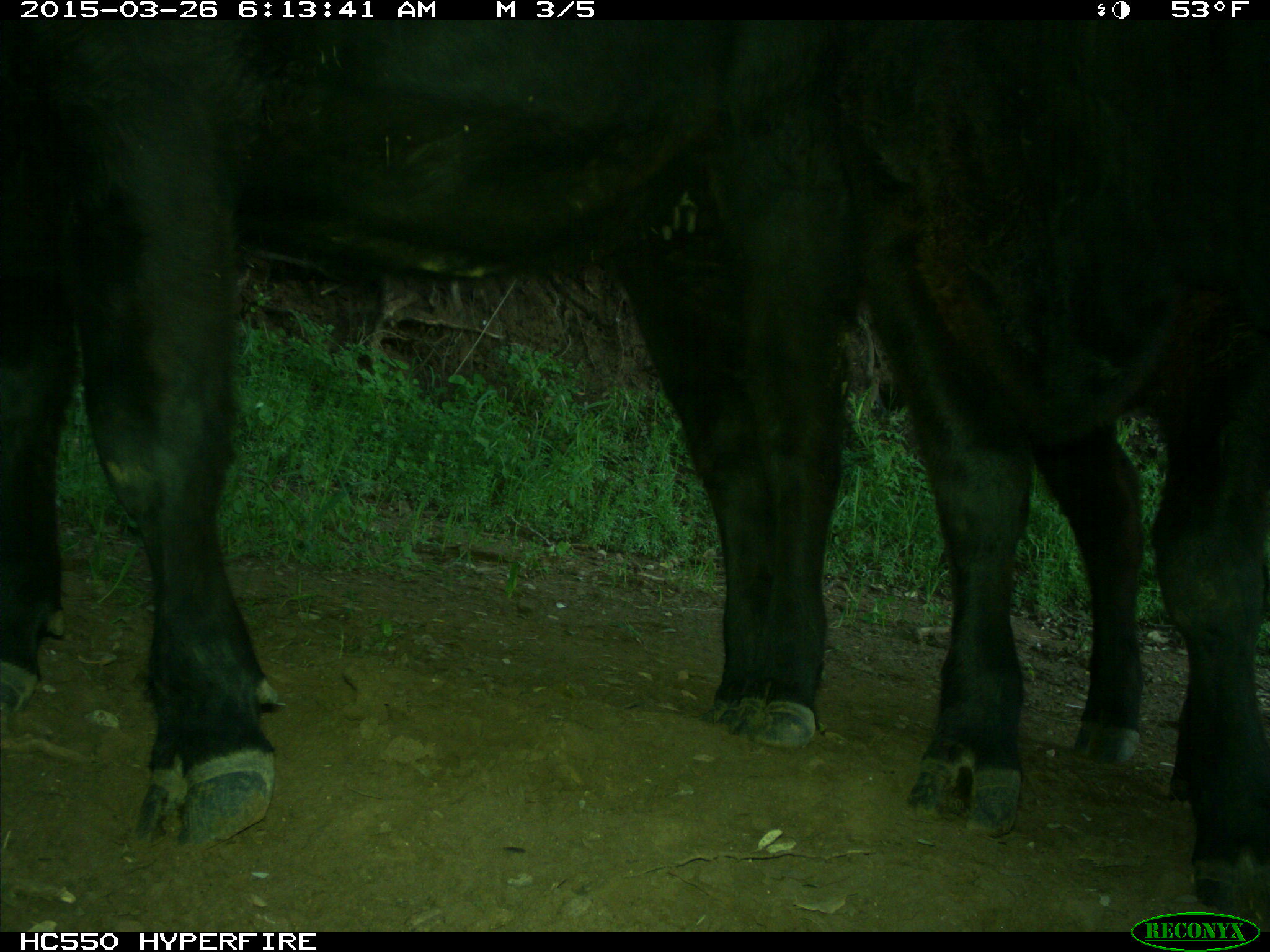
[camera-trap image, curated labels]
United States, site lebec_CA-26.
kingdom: Animalia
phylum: Chordata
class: Mammalia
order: Artiodactyla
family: Bovidae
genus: Bos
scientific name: Bos taurus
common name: domestic cow